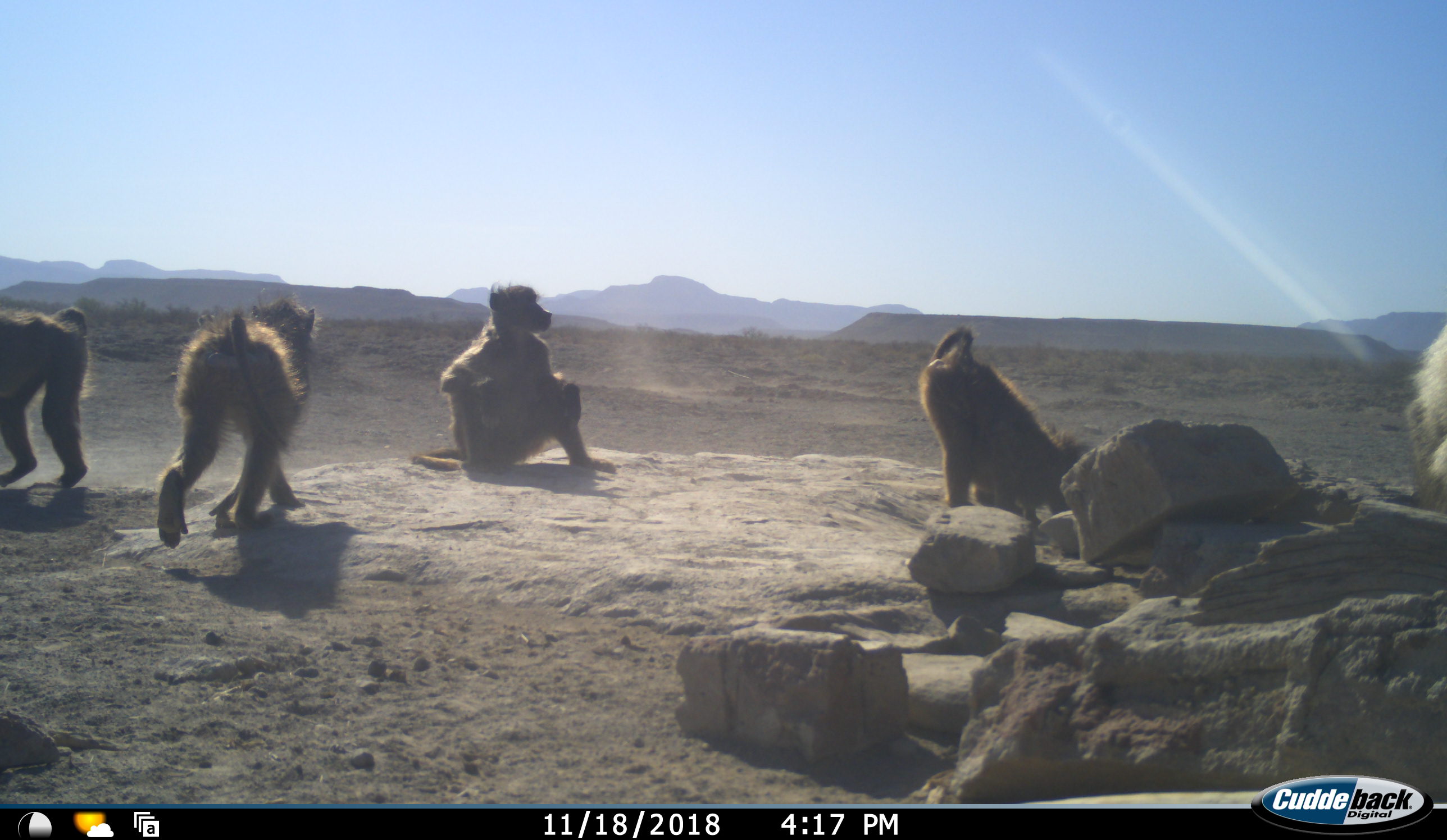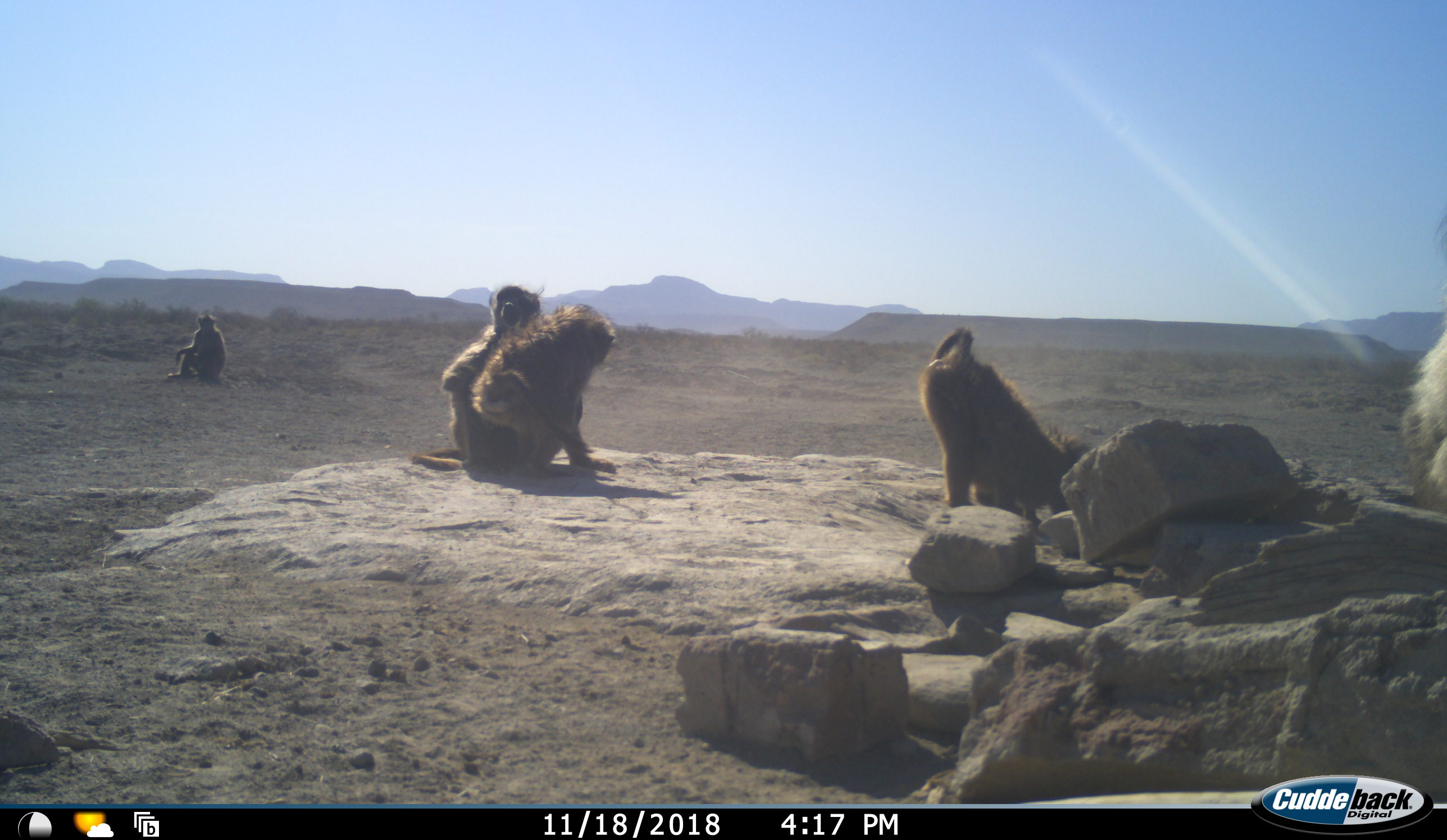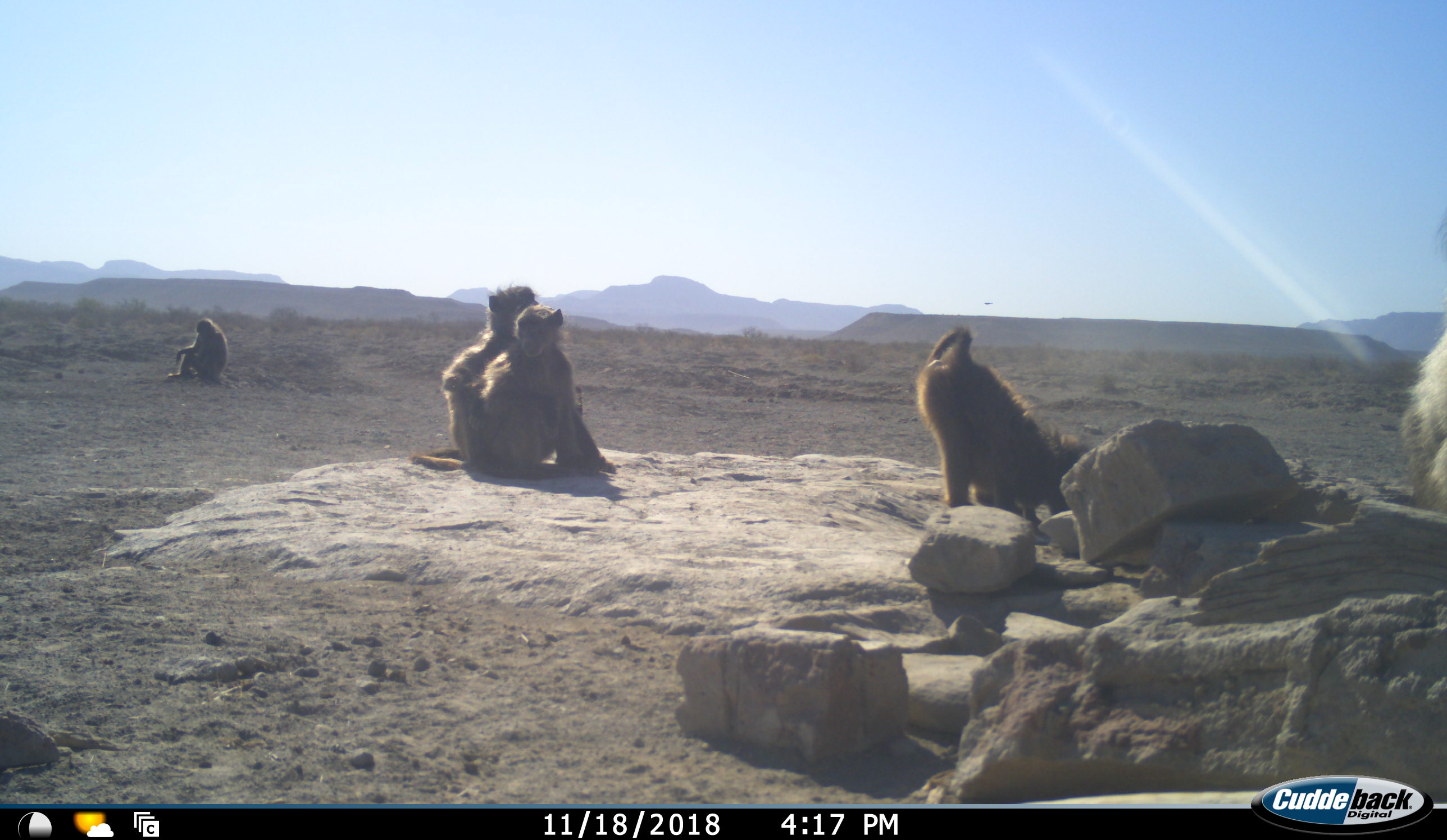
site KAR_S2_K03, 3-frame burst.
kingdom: Animalia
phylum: Chordata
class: Mammalia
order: Primates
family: Cercopithecidae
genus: Papio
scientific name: Papio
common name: baboon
Baboon (Papio), count 5. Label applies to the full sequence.